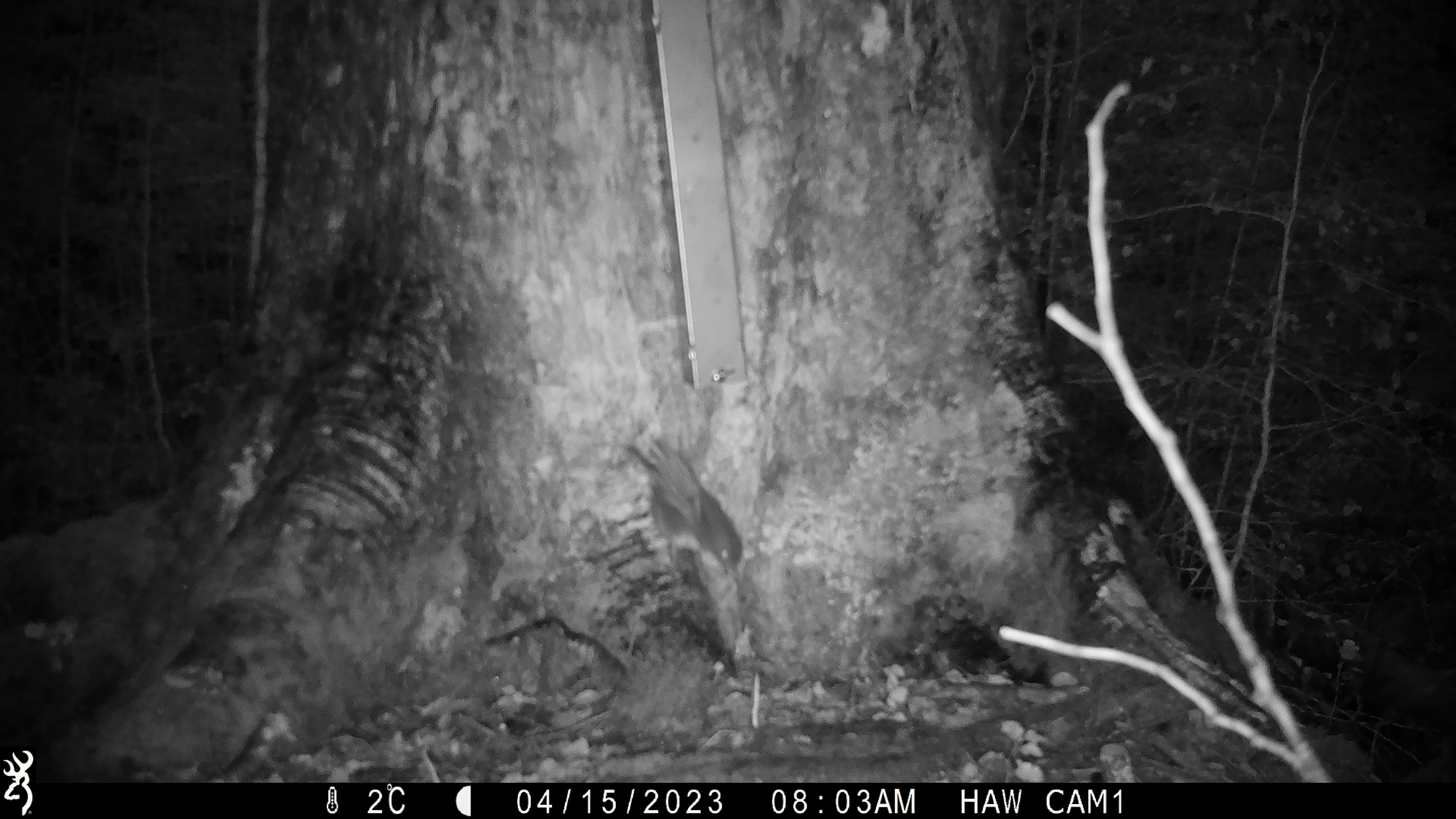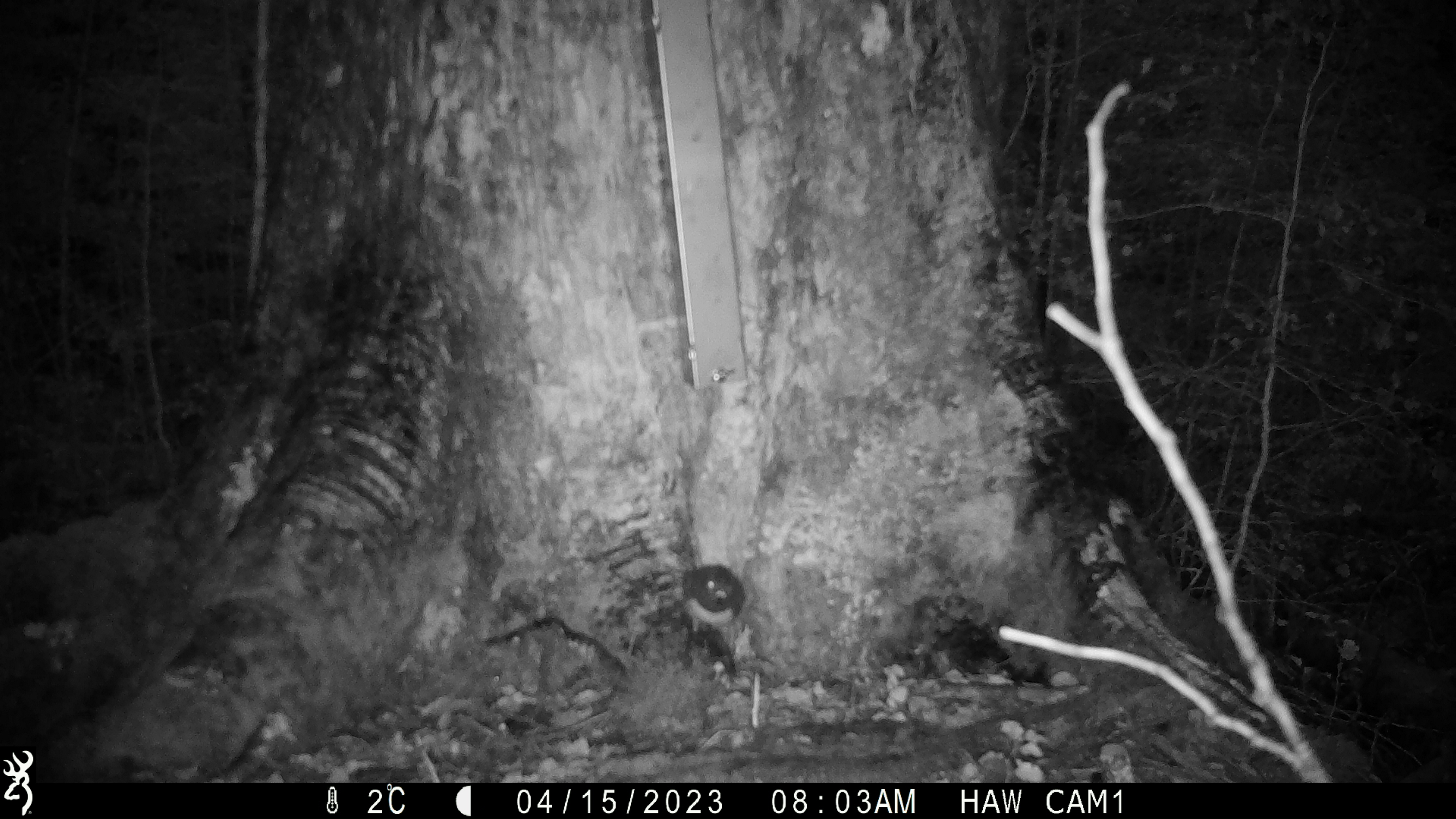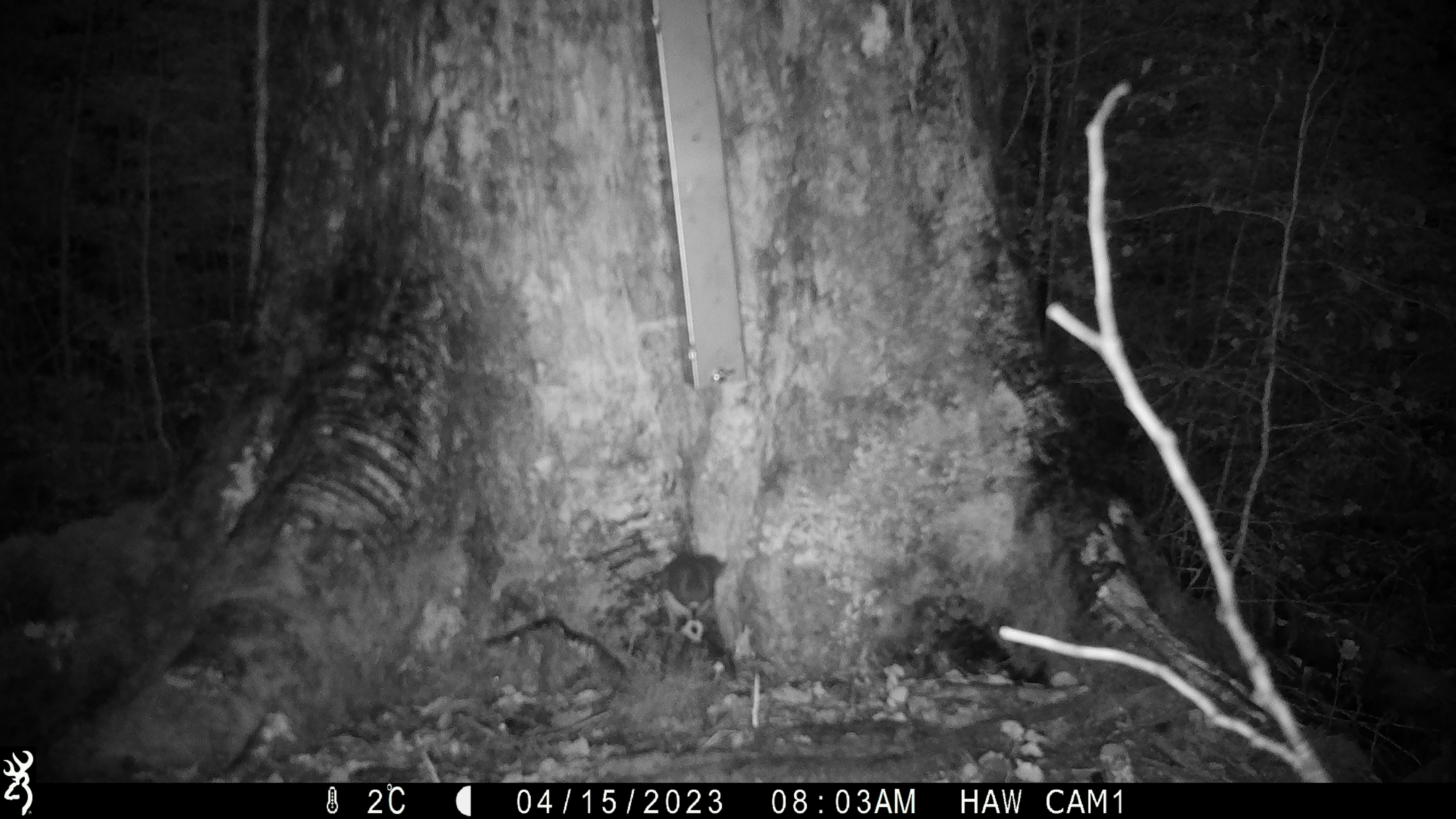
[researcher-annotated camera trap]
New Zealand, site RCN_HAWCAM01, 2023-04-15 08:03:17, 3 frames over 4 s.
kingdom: Animalia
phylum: Chordata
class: Aves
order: Passeriformes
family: Petroicidae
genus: Petroica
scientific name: Petroica australis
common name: new zealand robin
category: robin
Robin (new zealand robin) (Petroica australis).